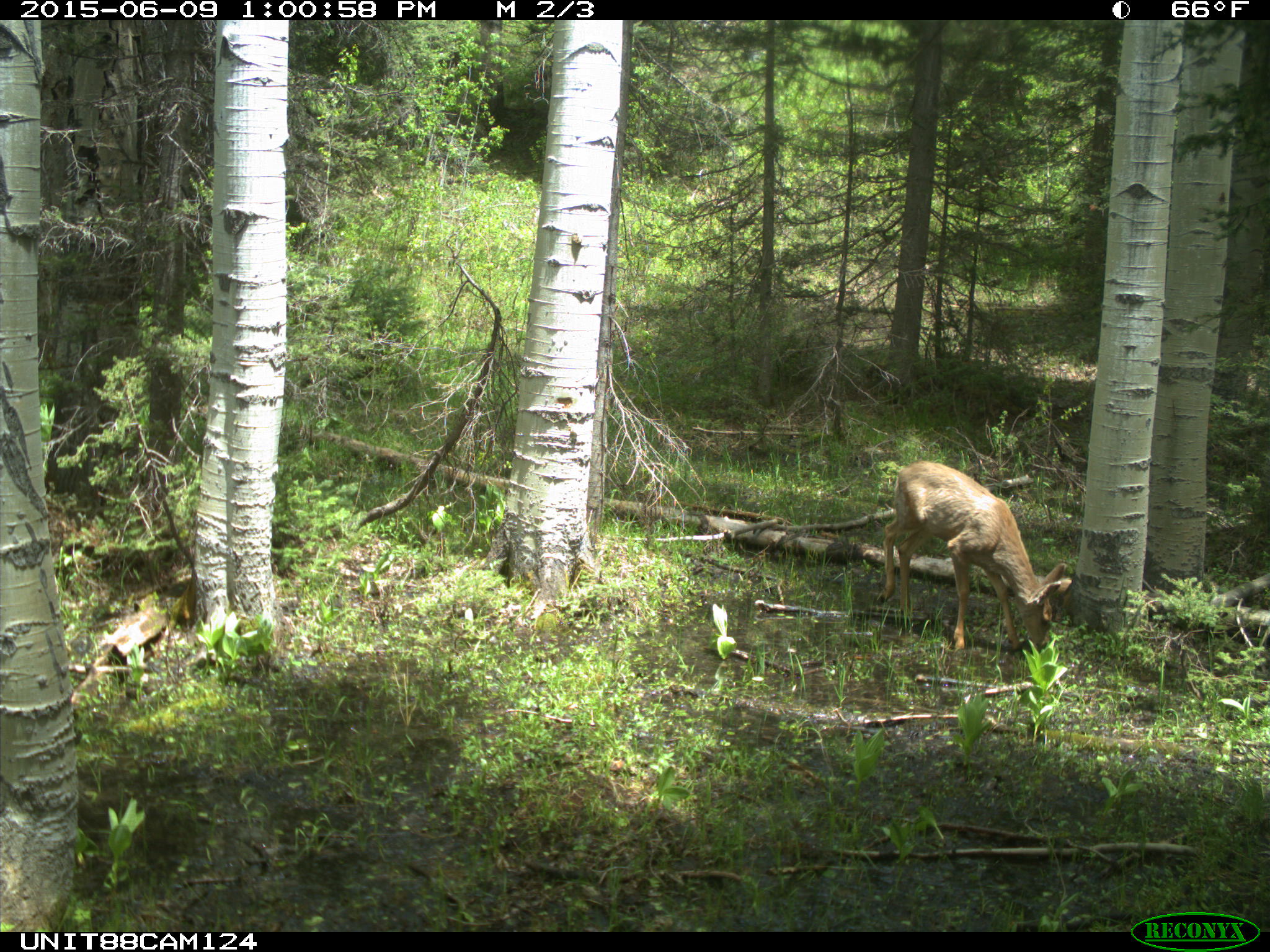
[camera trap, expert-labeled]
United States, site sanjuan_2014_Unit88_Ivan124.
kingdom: Animalia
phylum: Chordata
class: Mammalia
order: Artiodactyla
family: Cervidae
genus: Odocoileus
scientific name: Odocoileus hemionus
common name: mule deer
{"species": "Odocoileus hemionus (mule deer)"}